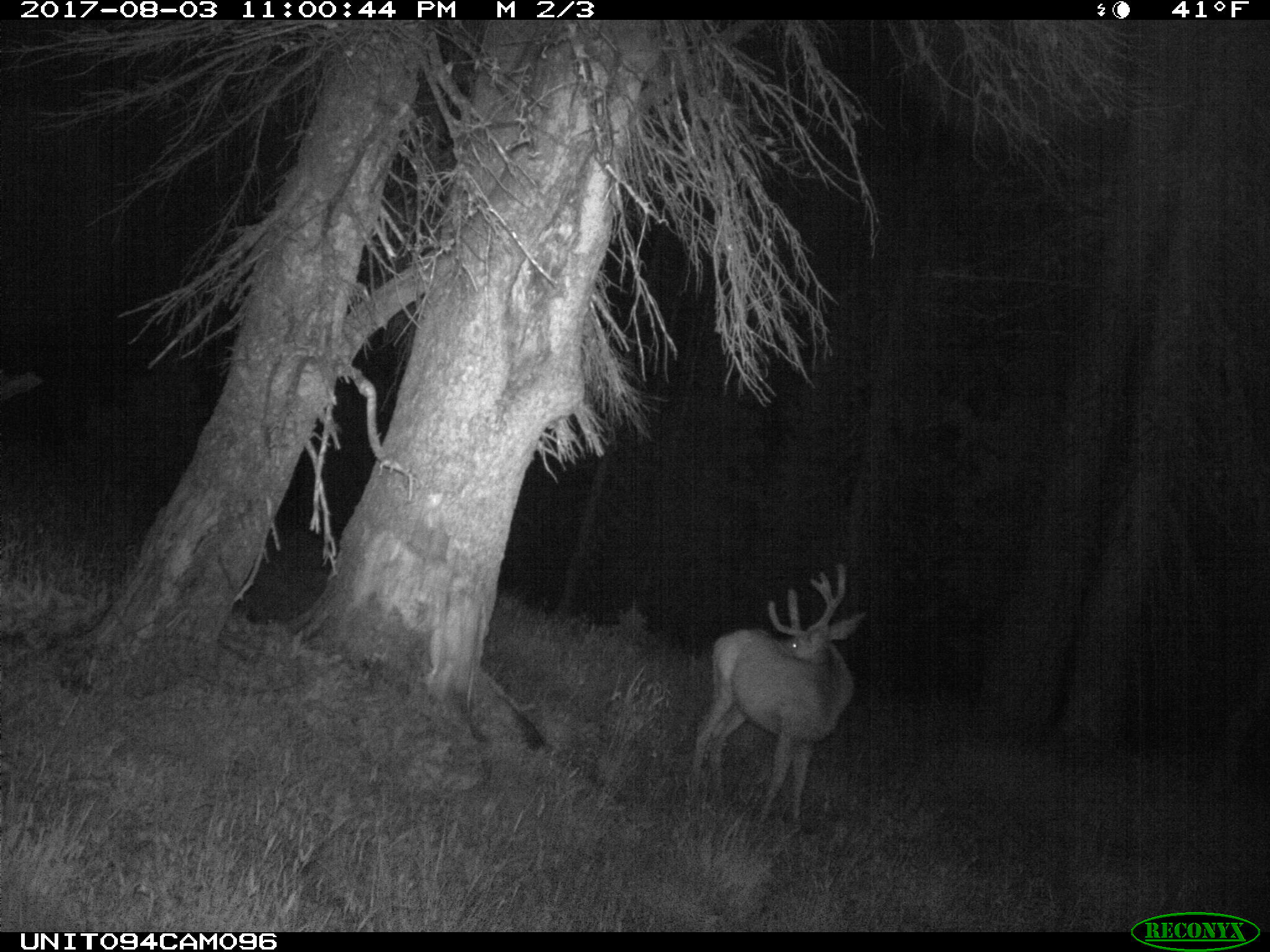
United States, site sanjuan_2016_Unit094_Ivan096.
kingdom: Animalia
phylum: Chordata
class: Mammalia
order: Artiodactyla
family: Cervidae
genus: Odocoileus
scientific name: Odocoileus hemionus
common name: mule deer